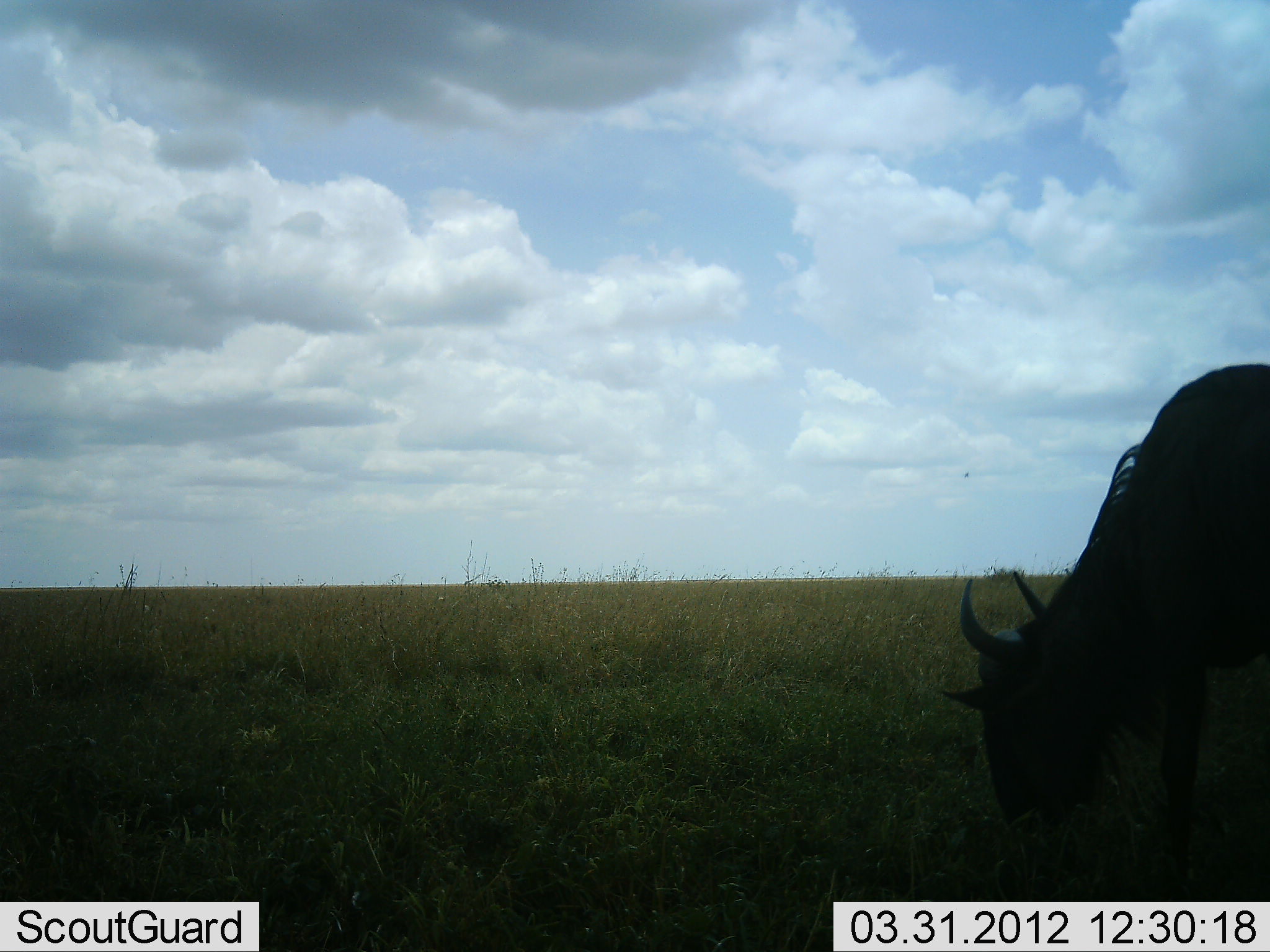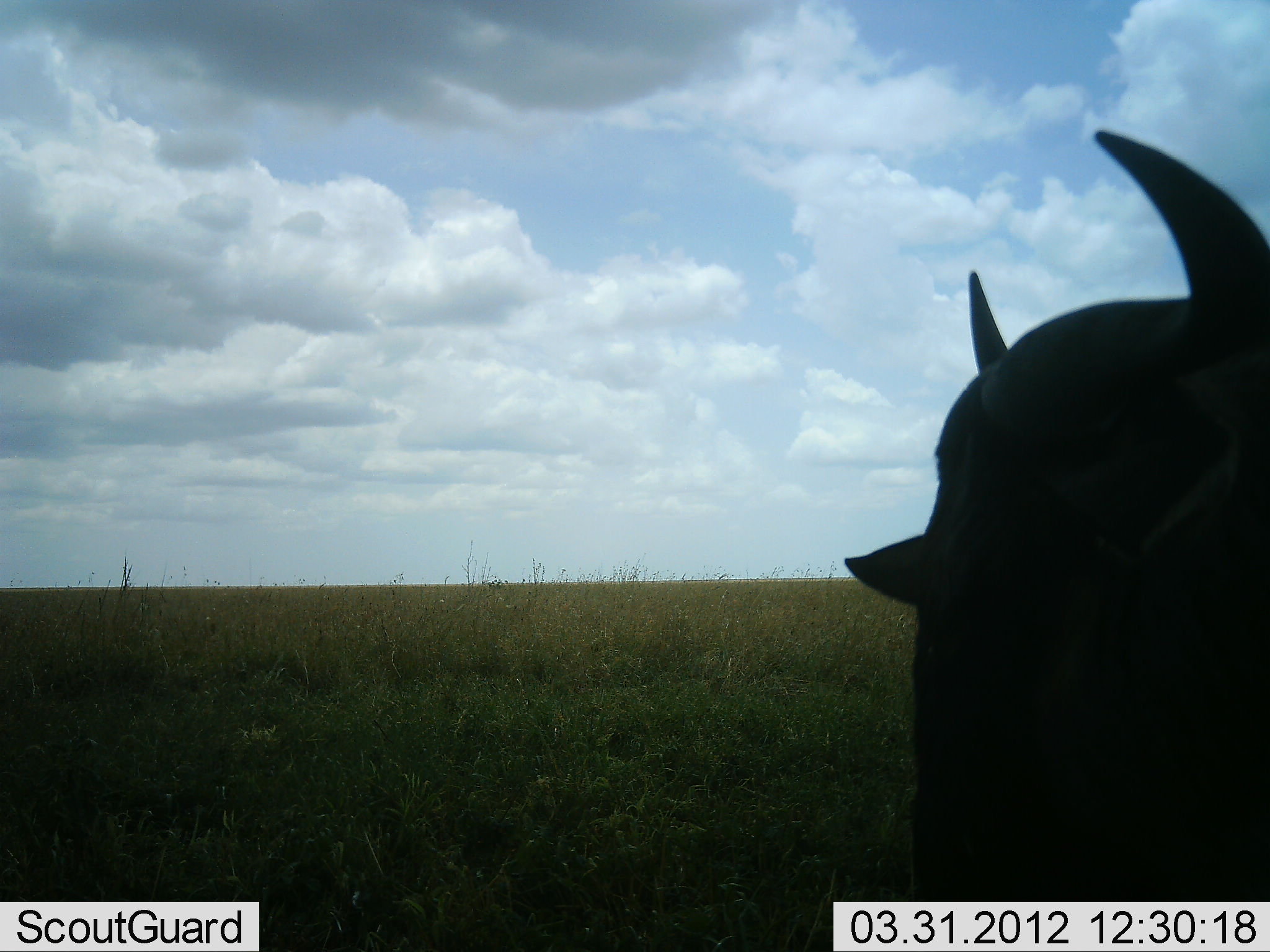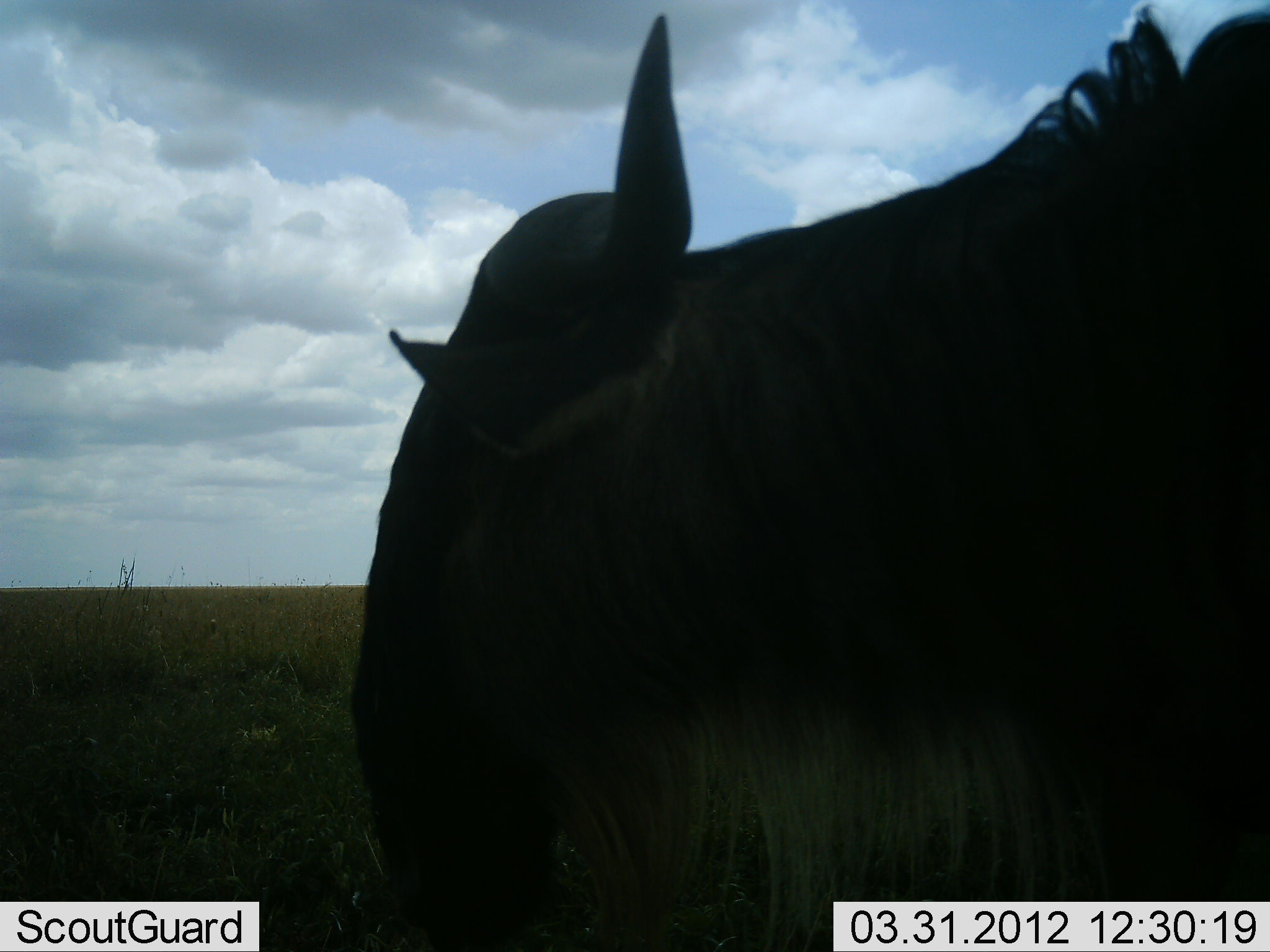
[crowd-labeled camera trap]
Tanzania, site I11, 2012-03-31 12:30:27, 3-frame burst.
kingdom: Animalia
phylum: Chordata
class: Mammalia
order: Artiodactyla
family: Bovidae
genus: Connochaetes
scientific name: Connochaetes taurinus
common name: blue wildebeest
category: wildebeest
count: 2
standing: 31%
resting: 0%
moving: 77%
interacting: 0%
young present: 0%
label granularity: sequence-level